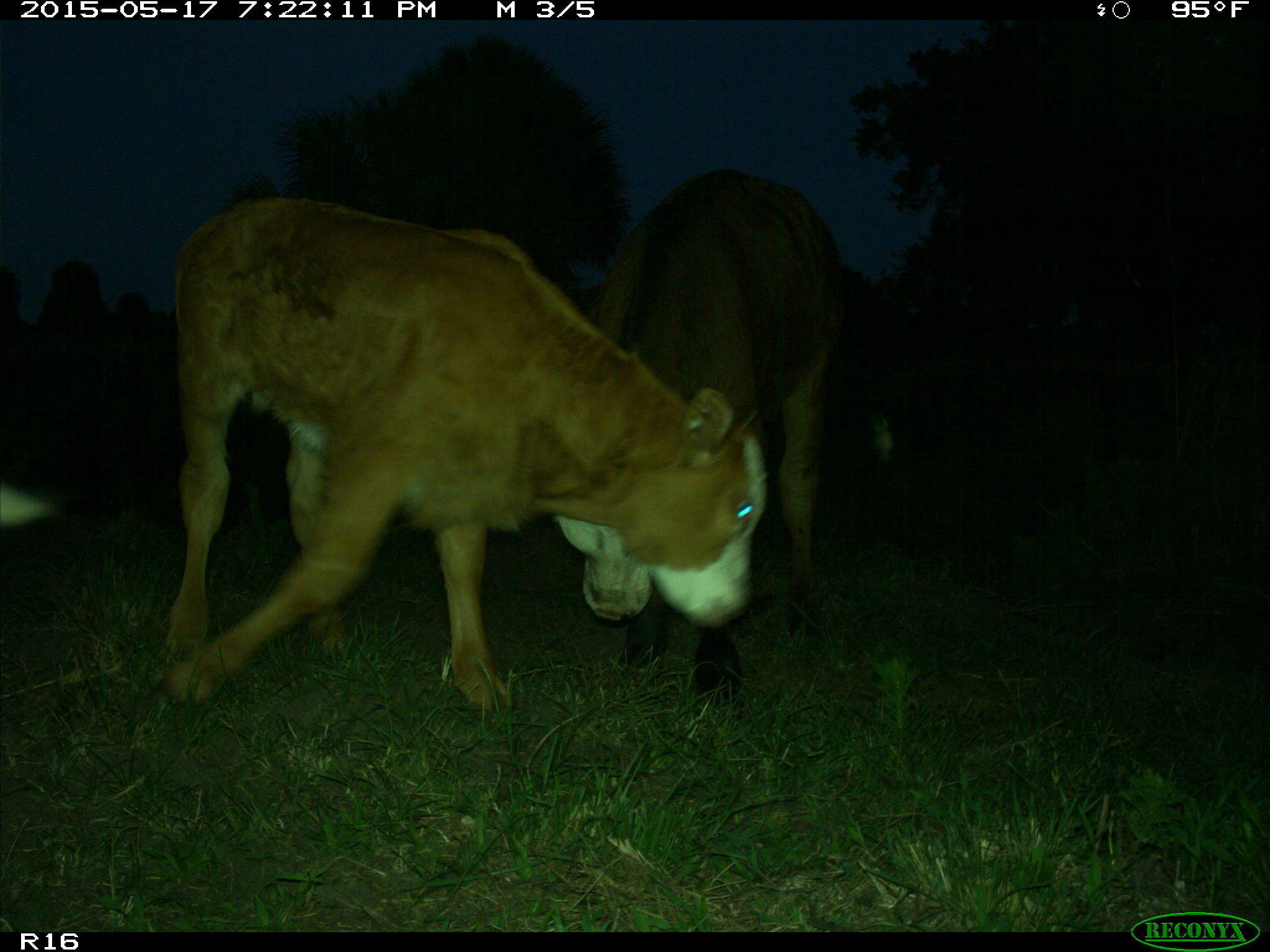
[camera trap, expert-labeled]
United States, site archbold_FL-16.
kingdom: Animalia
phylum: Chordata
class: Mammalia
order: Artiodactyla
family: Bovidae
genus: Bos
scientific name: Bos taurus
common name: domestic cow